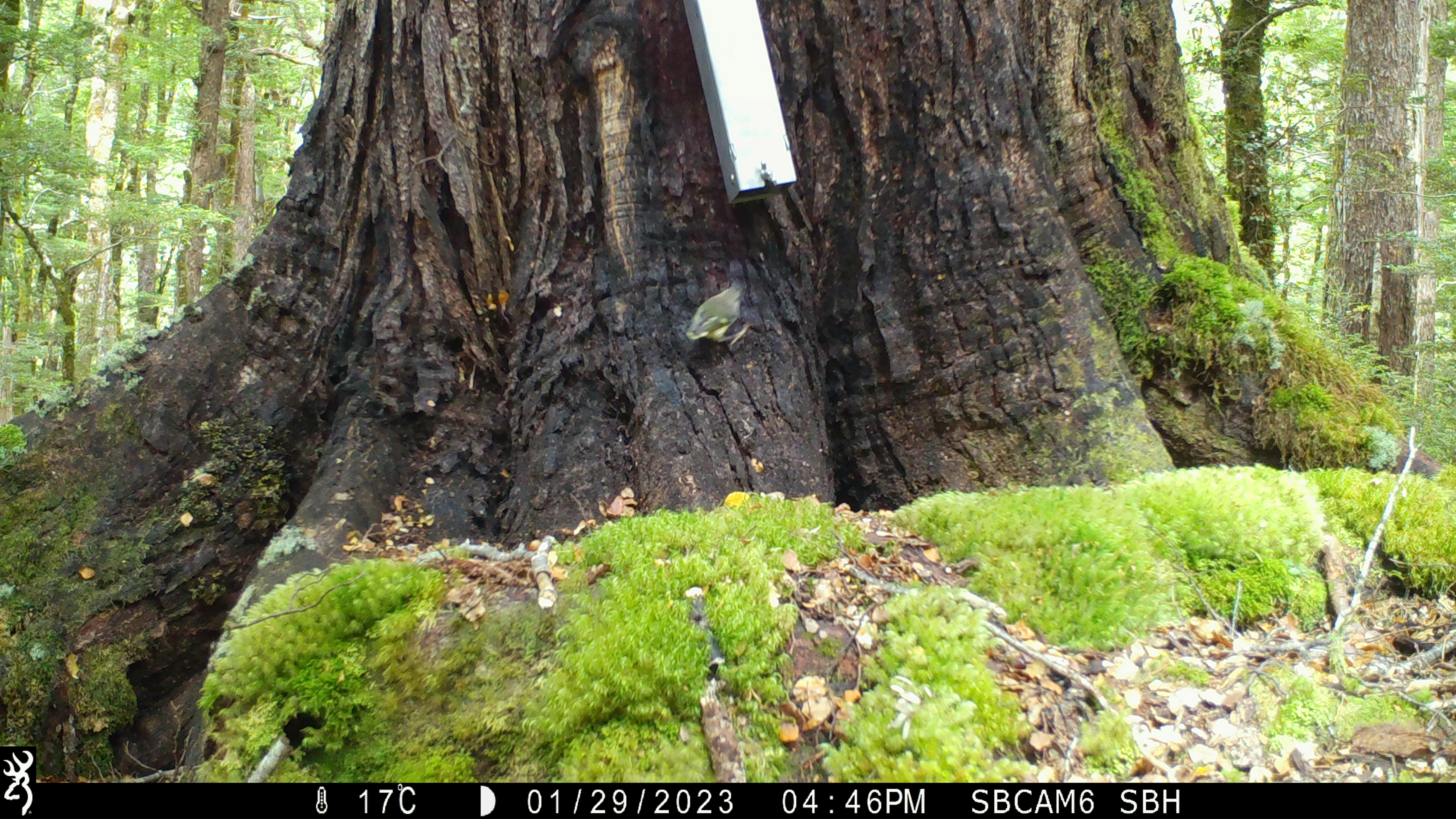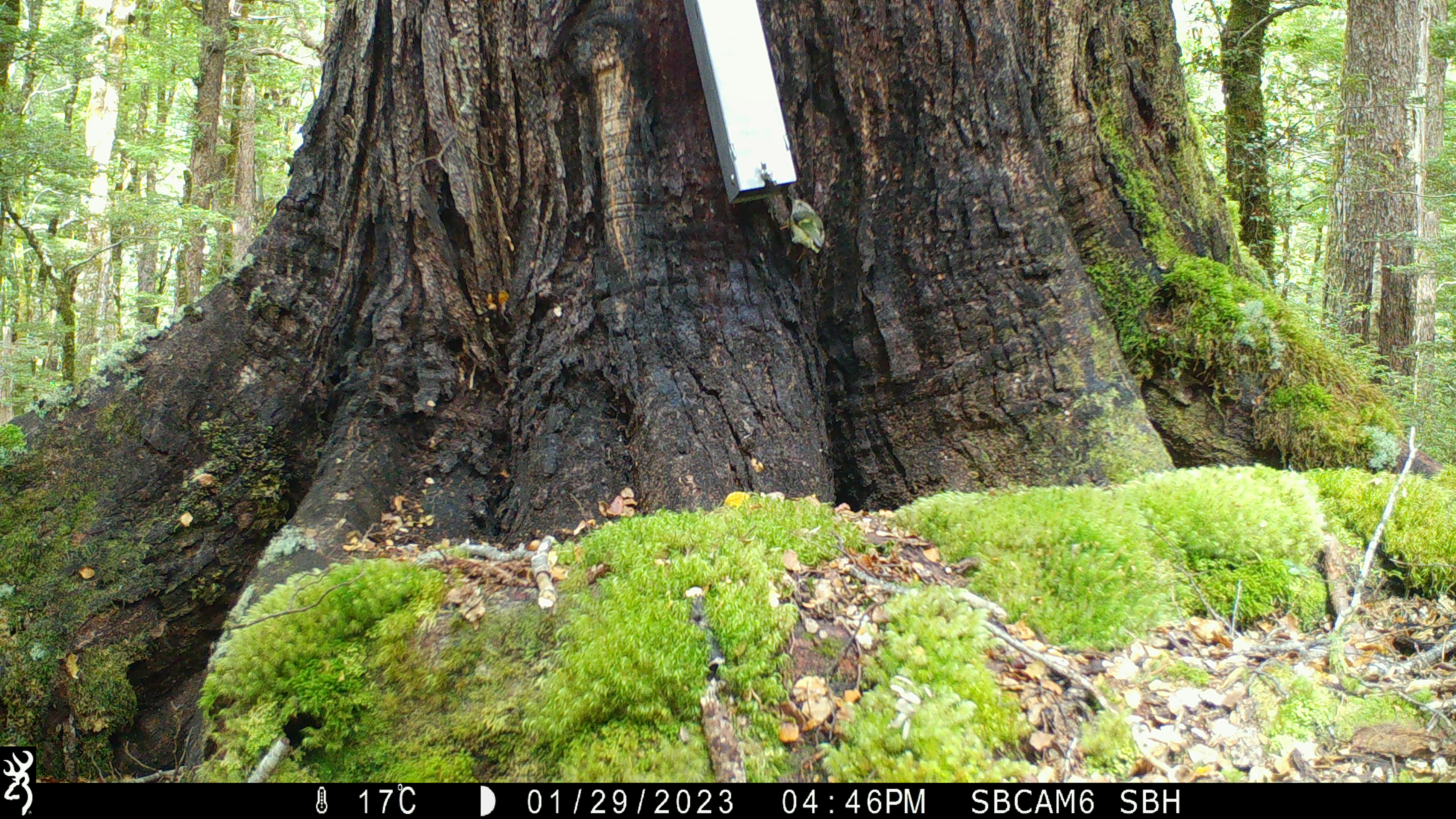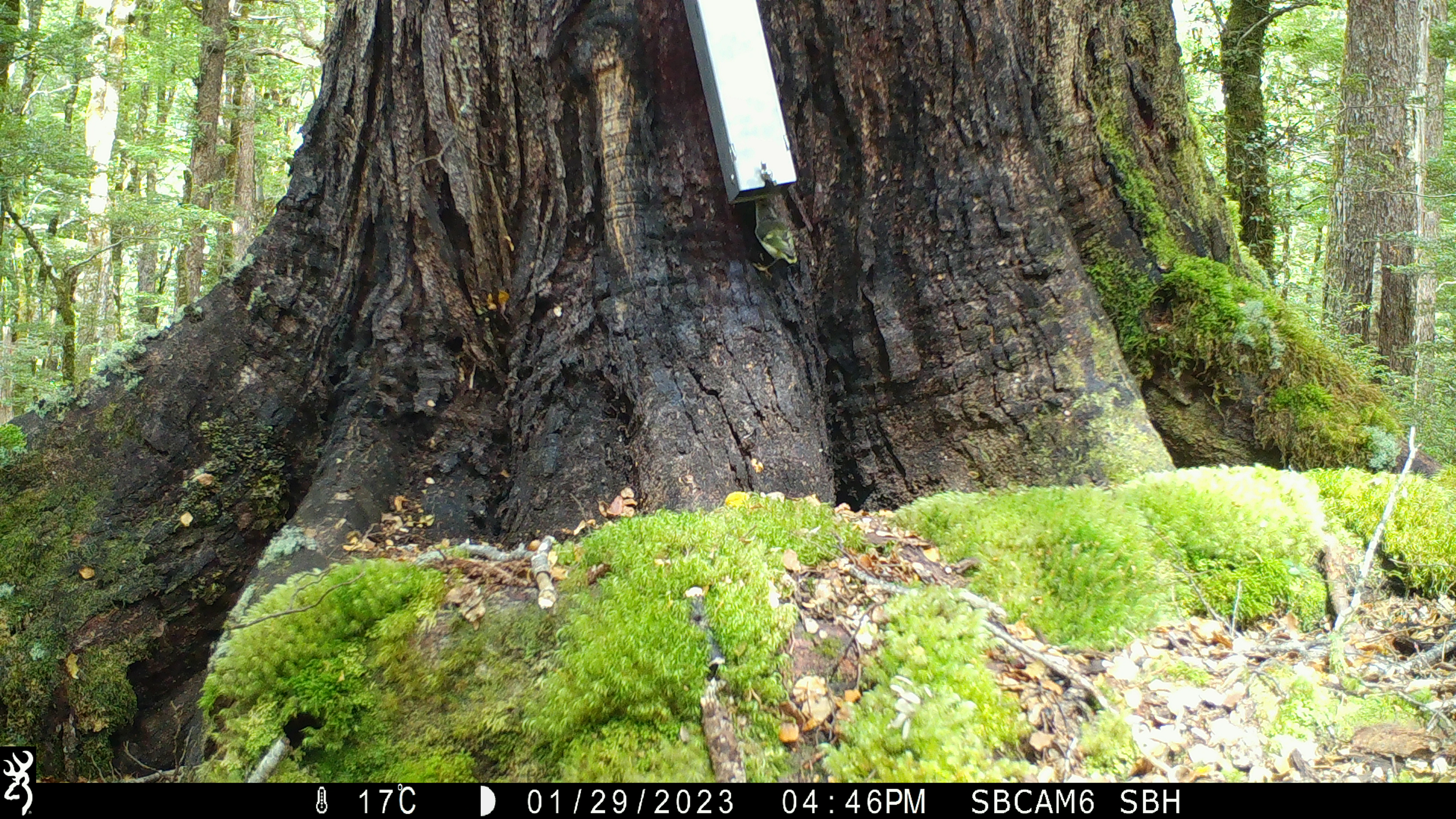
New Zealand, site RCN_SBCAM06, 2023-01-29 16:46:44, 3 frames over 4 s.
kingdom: Animalia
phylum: Chordata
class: Aves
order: Passeriformes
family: Acanthisittidae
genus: Acanthisitta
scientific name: Acanthisitta chloris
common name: rifleman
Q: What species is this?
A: Rifleman (Acanthisitta chloris).